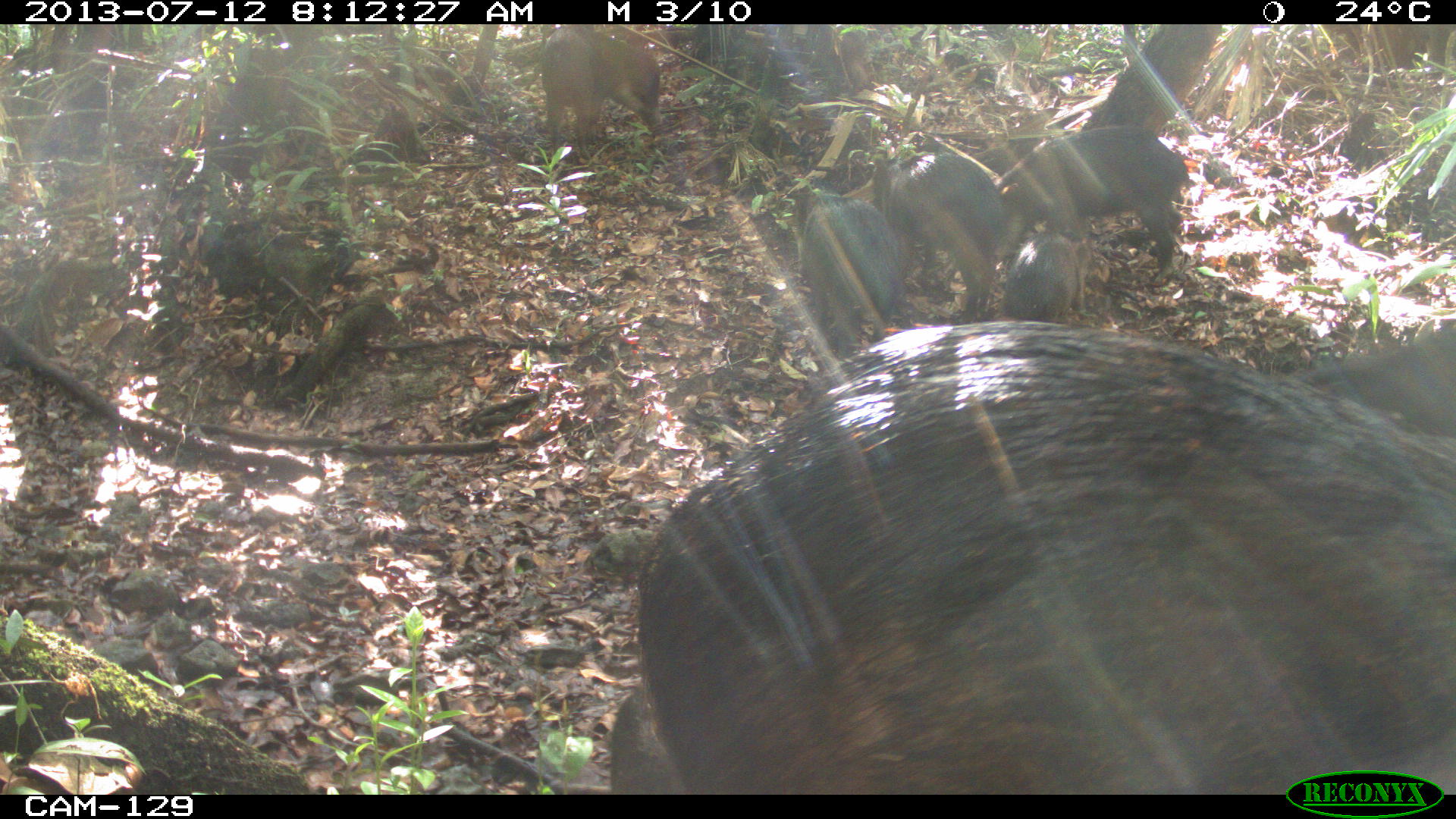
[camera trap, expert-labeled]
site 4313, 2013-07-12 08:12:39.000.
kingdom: Animalia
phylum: Chordata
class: Mammalia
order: Artiodactyla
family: Tayassuidae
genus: Tayassu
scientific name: Tayassu pecari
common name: white-lipped peccary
Tayassu pecari (white-lipped peccary), count 20.